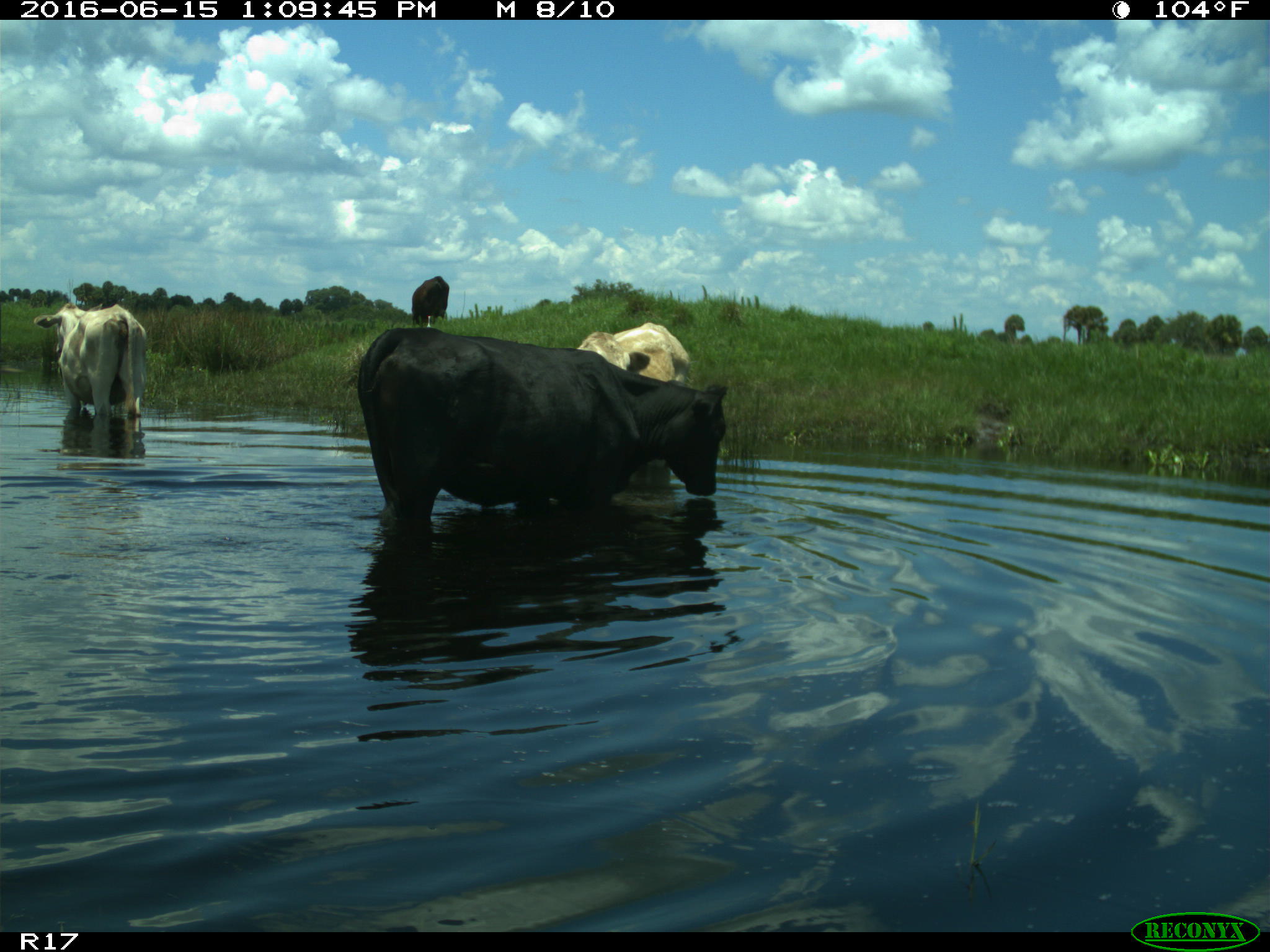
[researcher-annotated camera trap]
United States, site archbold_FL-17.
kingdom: Animalia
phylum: Chordata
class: Mammalia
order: Artiodactyla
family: Bovidae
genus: Bos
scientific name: Bos taurus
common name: domestic cow